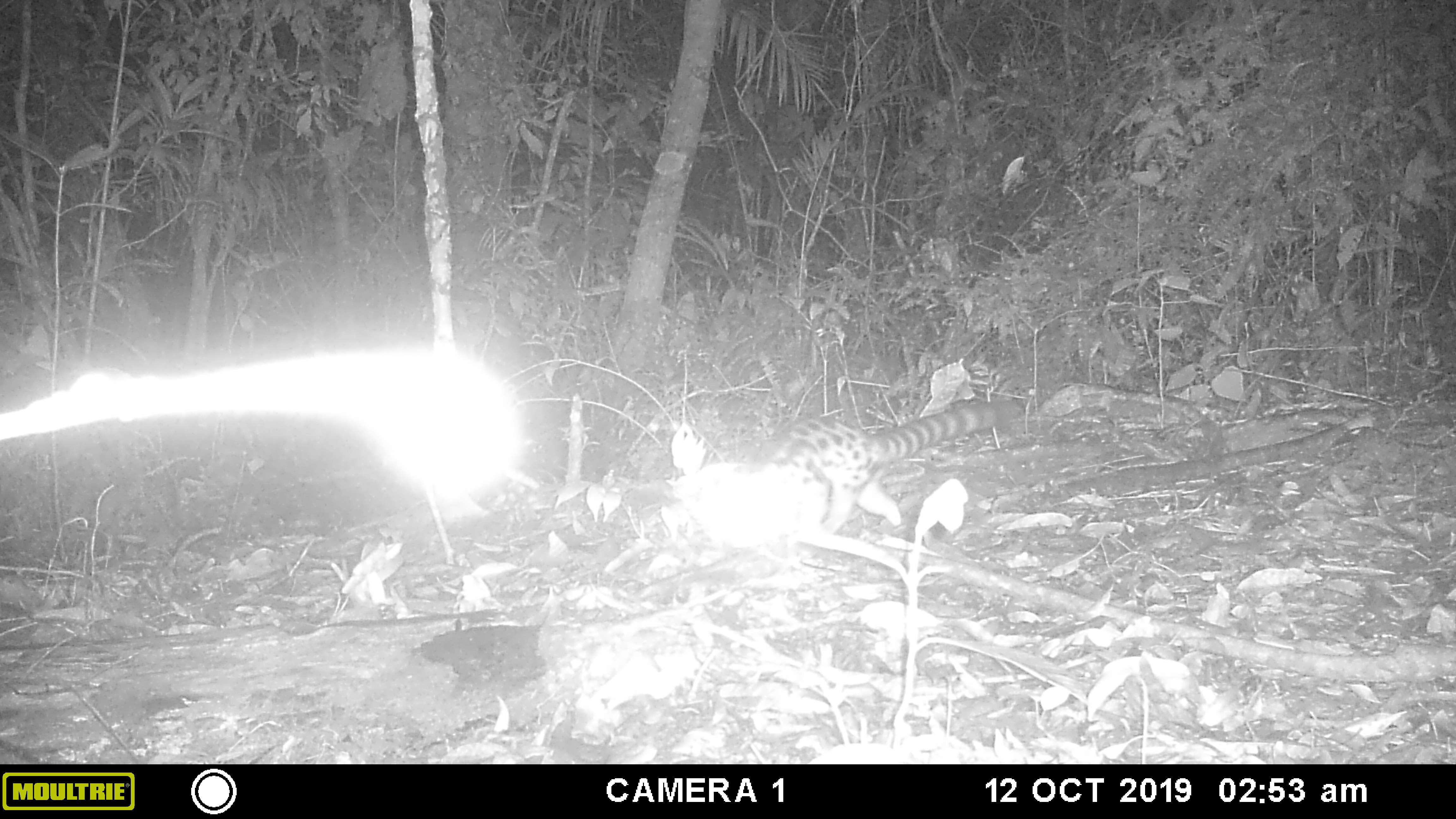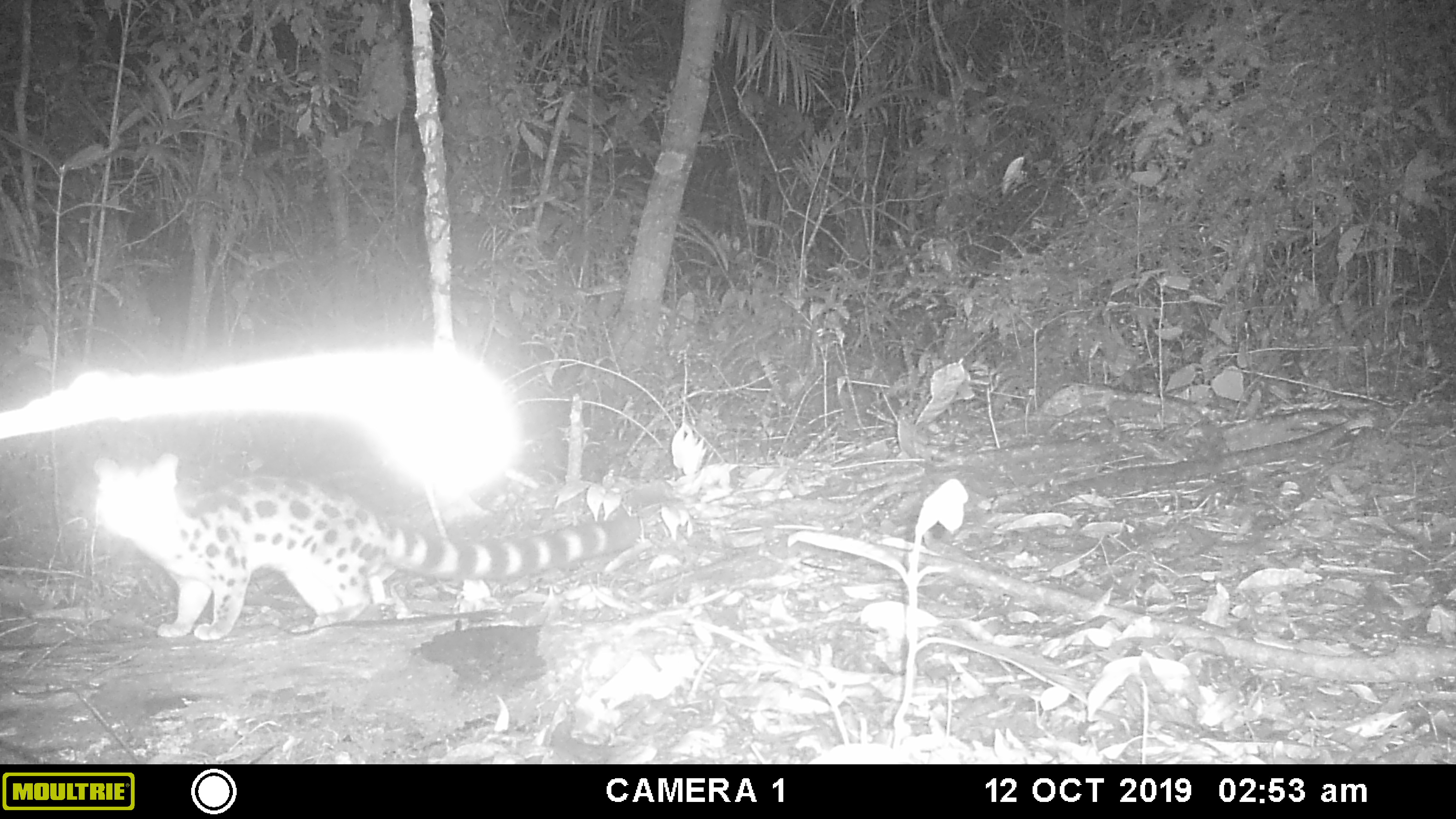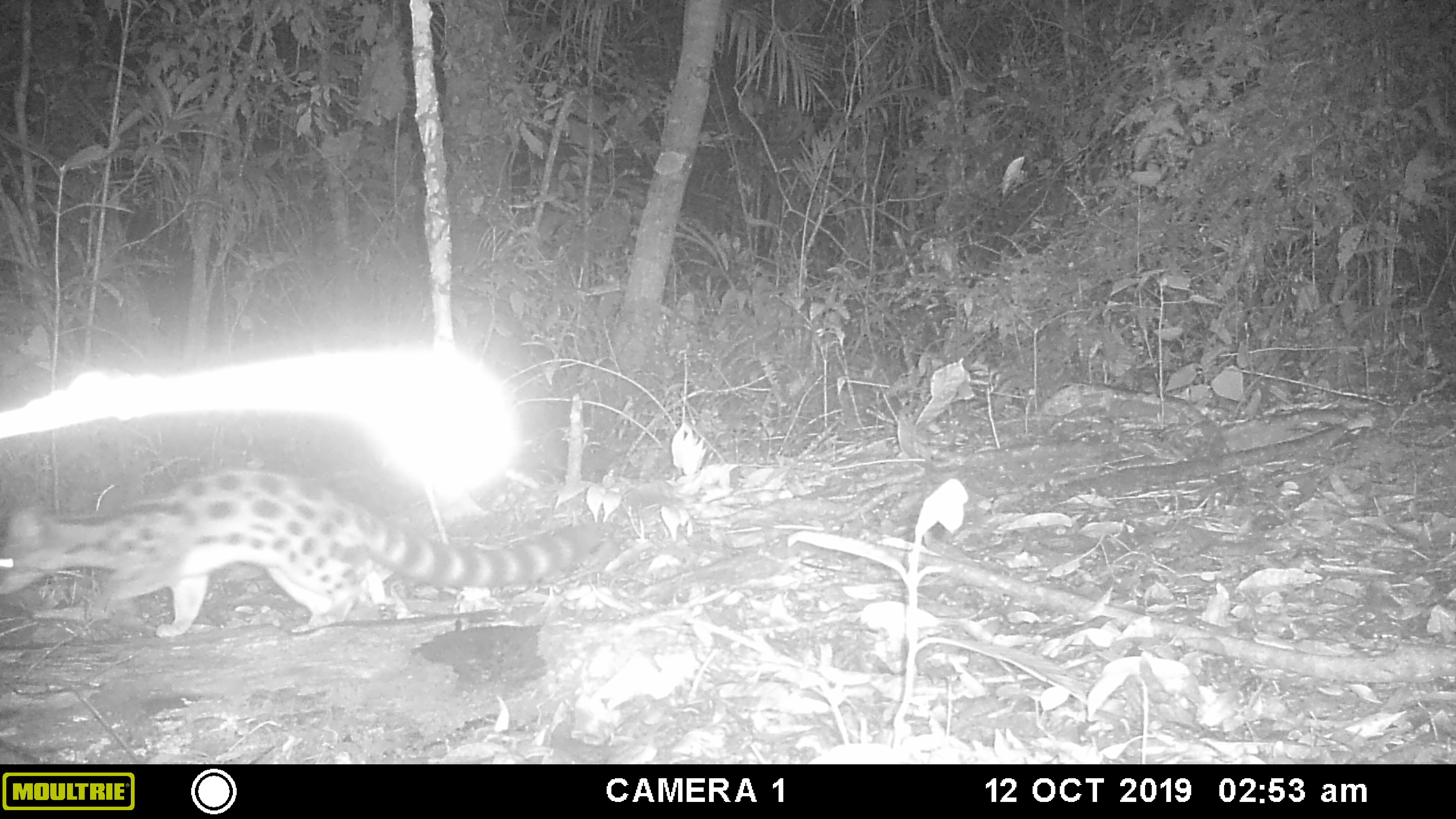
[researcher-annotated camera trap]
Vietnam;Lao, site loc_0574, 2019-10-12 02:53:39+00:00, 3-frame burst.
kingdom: Animalia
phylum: Chordata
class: Mammalia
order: Carnivora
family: Prionodontidae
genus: Prionodon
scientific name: Prionodon pardicolor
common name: spotted linsang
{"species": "spotted linsang (Prionodon pardicolor)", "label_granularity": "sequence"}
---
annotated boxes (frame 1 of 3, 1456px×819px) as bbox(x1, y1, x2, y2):
spotted linsang: bbox(735, 395, 1022, 533)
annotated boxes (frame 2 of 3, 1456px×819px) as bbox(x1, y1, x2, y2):
spotted linsang: bbox(91, 450, 641, 643)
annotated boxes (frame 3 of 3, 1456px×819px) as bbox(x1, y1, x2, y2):
spotted linsang: bbox(0, 468, 608, 636)